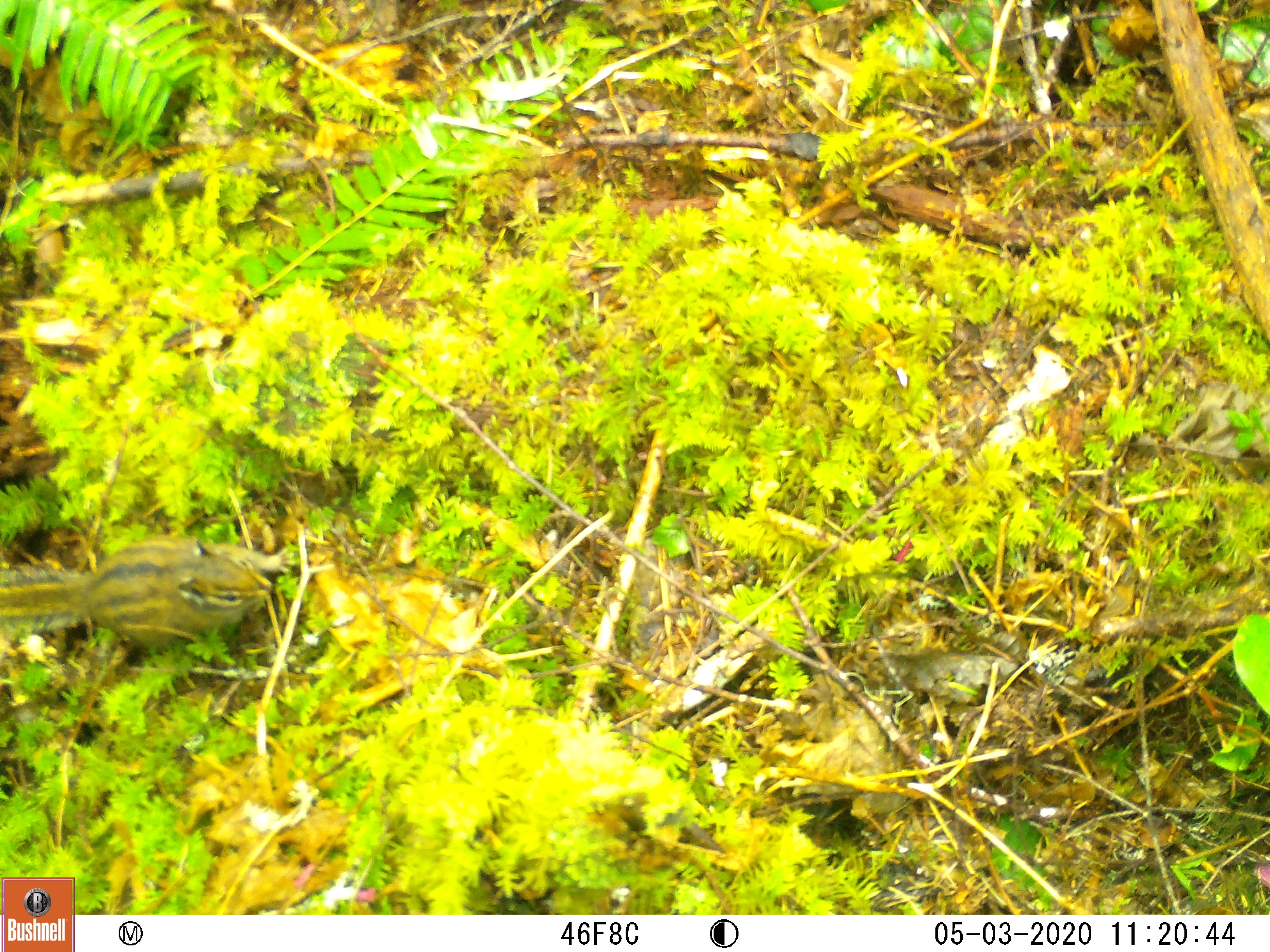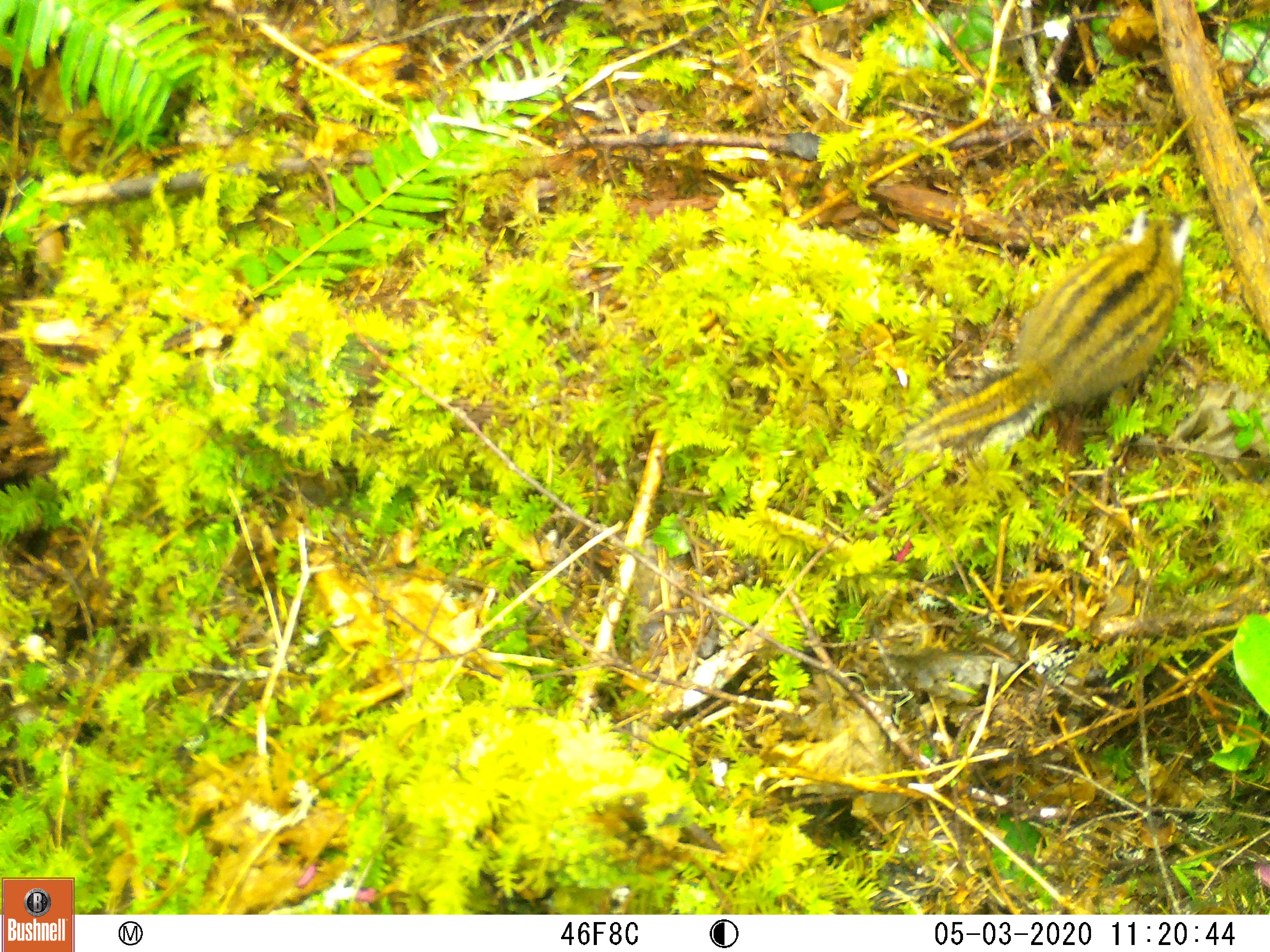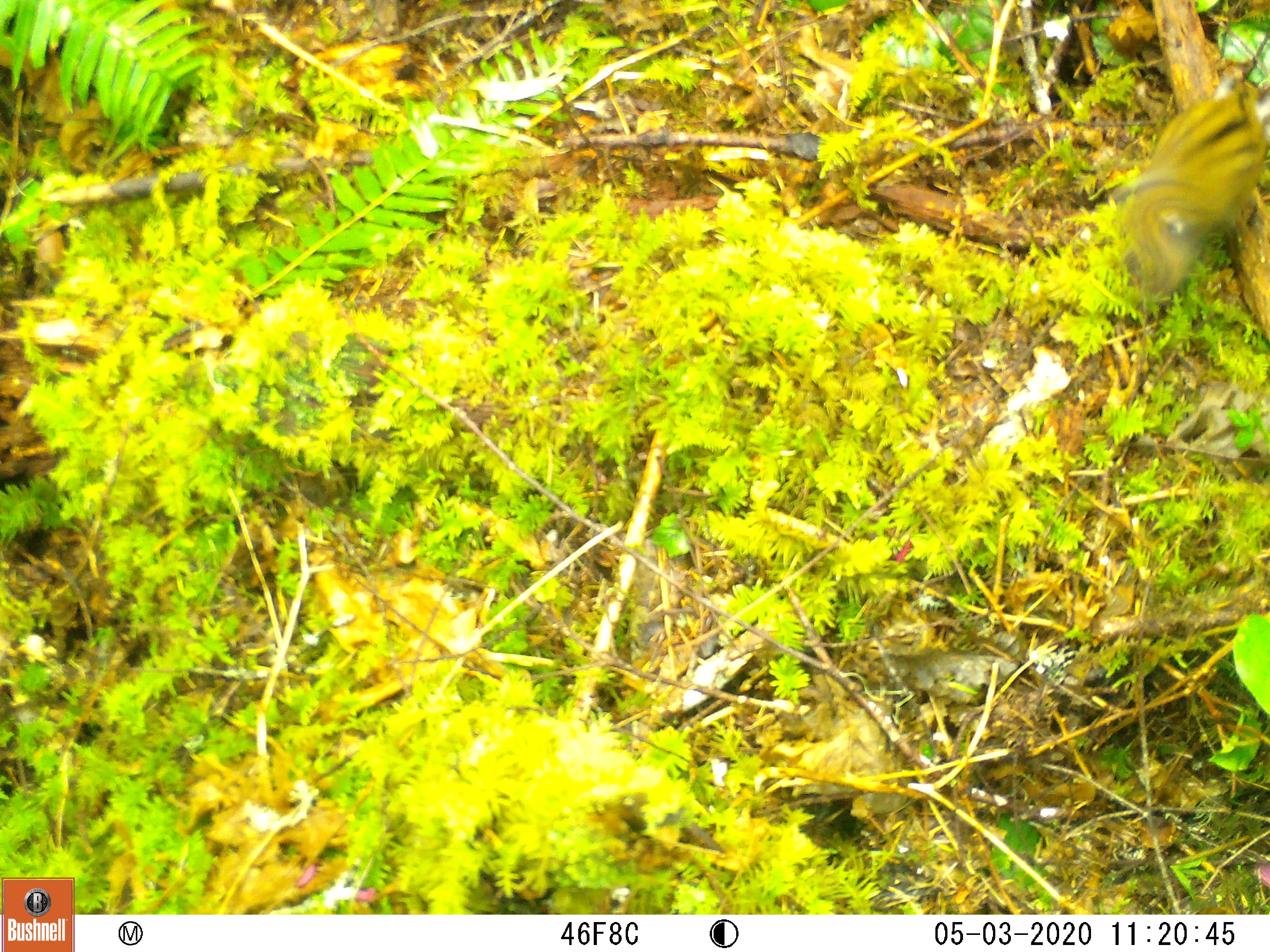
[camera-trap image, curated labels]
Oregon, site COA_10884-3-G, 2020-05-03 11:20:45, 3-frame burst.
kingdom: Animalia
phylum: Chordata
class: Mammalia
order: Rodentia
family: Sciuridae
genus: Neotamias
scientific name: Neotamias townsendii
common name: townsend's chipmunk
Townsend's chipmunk (Neotamias townsendii).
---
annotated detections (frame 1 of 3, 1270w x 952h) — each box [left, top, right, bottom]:
townsend's chipmunk: [0, 527, 276, 671]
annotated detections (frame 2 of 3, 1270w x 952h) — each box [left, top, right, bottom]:
townsend's chipmunk: [893, 203, 1211, 459]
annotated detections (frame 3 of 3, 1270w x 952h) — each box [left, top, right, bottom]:
townsend's chipmunk: [1096, 67, 1266, 300]